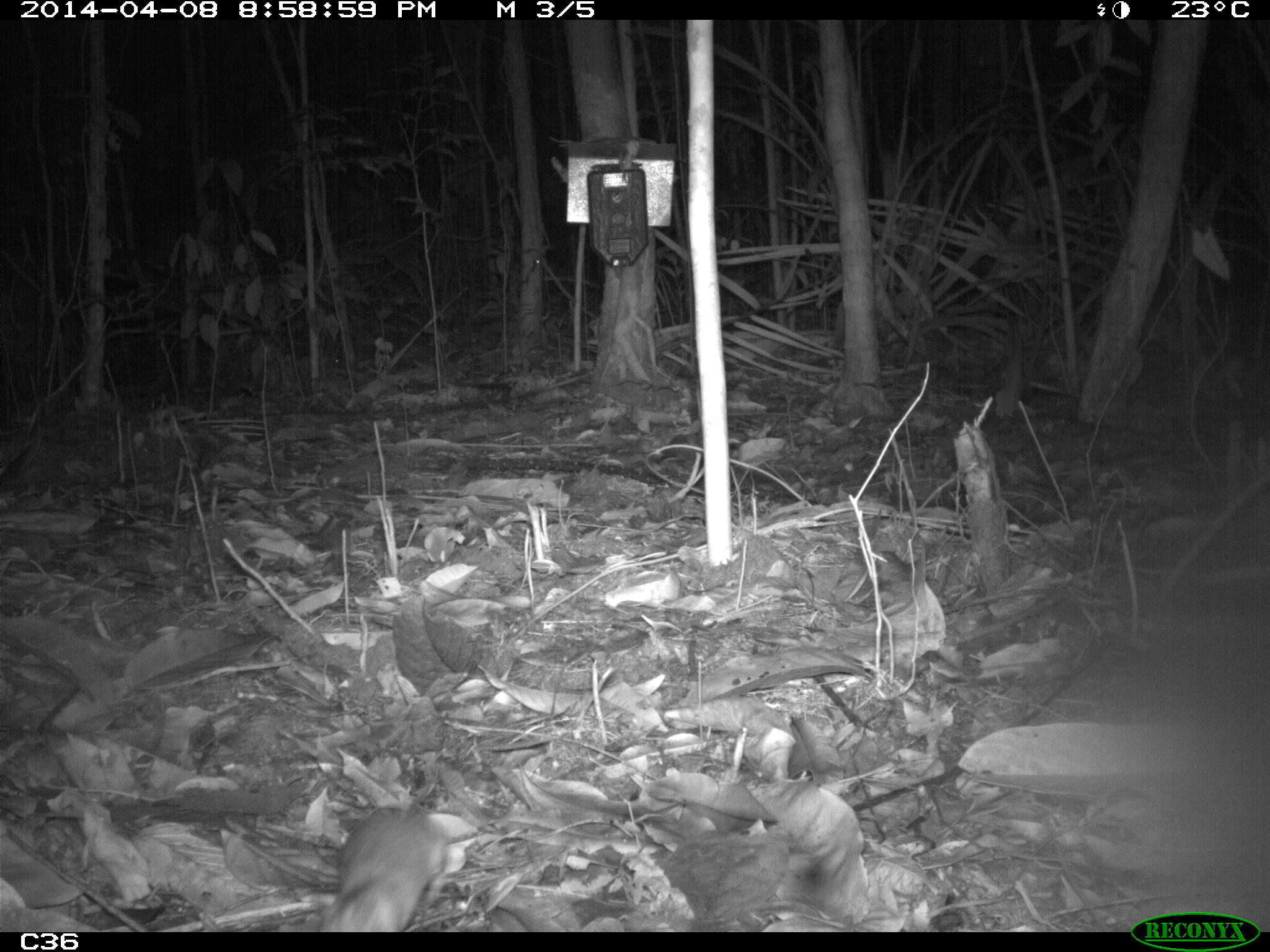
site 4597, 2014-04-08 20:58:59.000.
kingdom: Animalia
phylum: Chordata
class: Mammalia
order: Rodentia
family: Muridae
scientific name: Muridae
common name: mice, rats, and gerbils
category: unknown mouse or rat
Unknown mouse or rat (mice, rats, and gerbils) (Muridae), count 1, age adult.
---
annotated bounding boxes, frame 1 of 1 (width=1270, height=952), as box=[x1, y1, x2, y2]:
unknown mouse or rat: box=[317, 805, 450, 931]